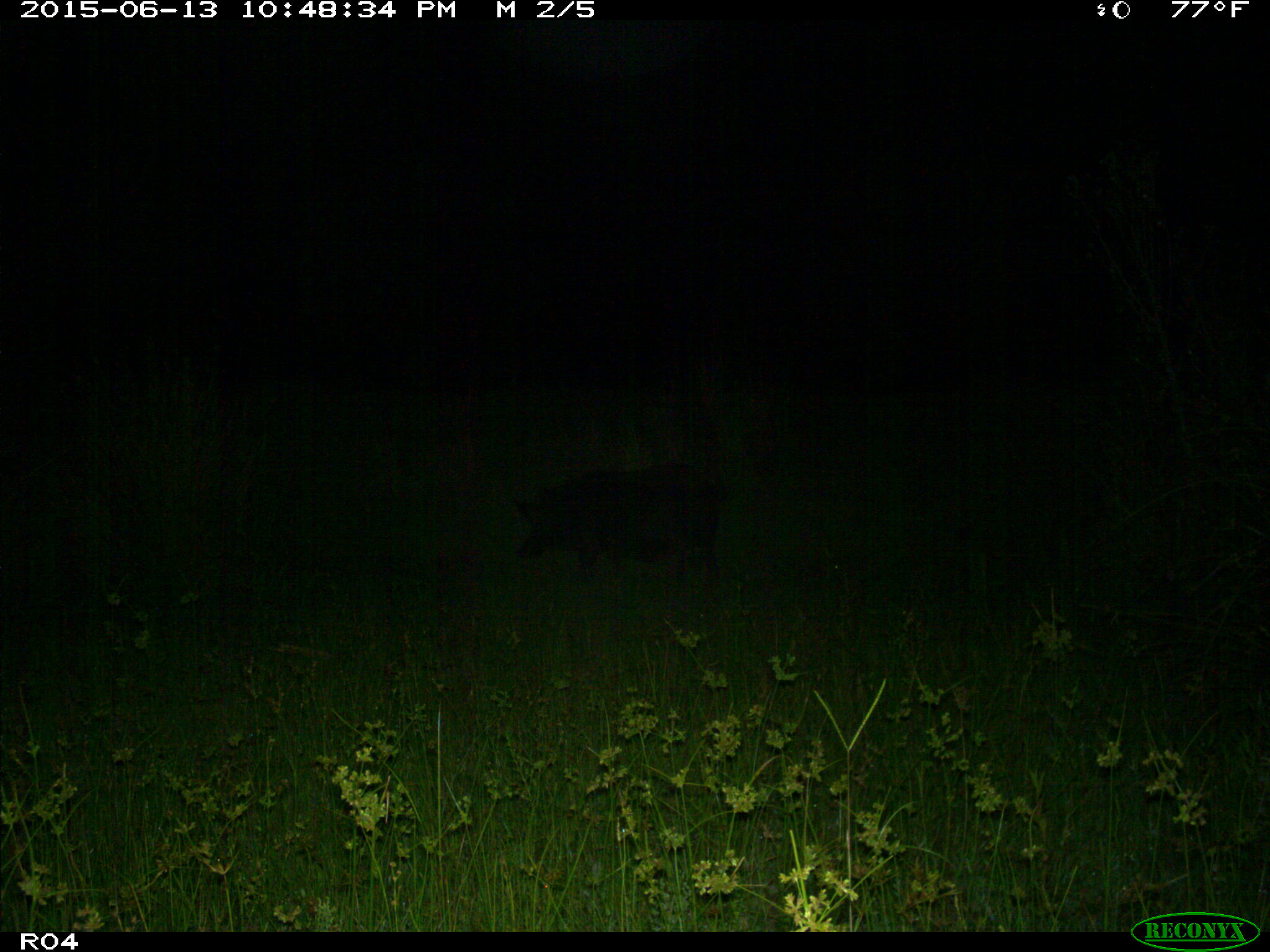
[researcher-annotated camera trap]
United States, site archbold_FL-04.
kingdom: Animalia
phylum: Chordata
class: Mammalia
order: Artiodactyla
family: Suidae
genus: Sus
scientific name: Sus scrofa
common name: wild boar